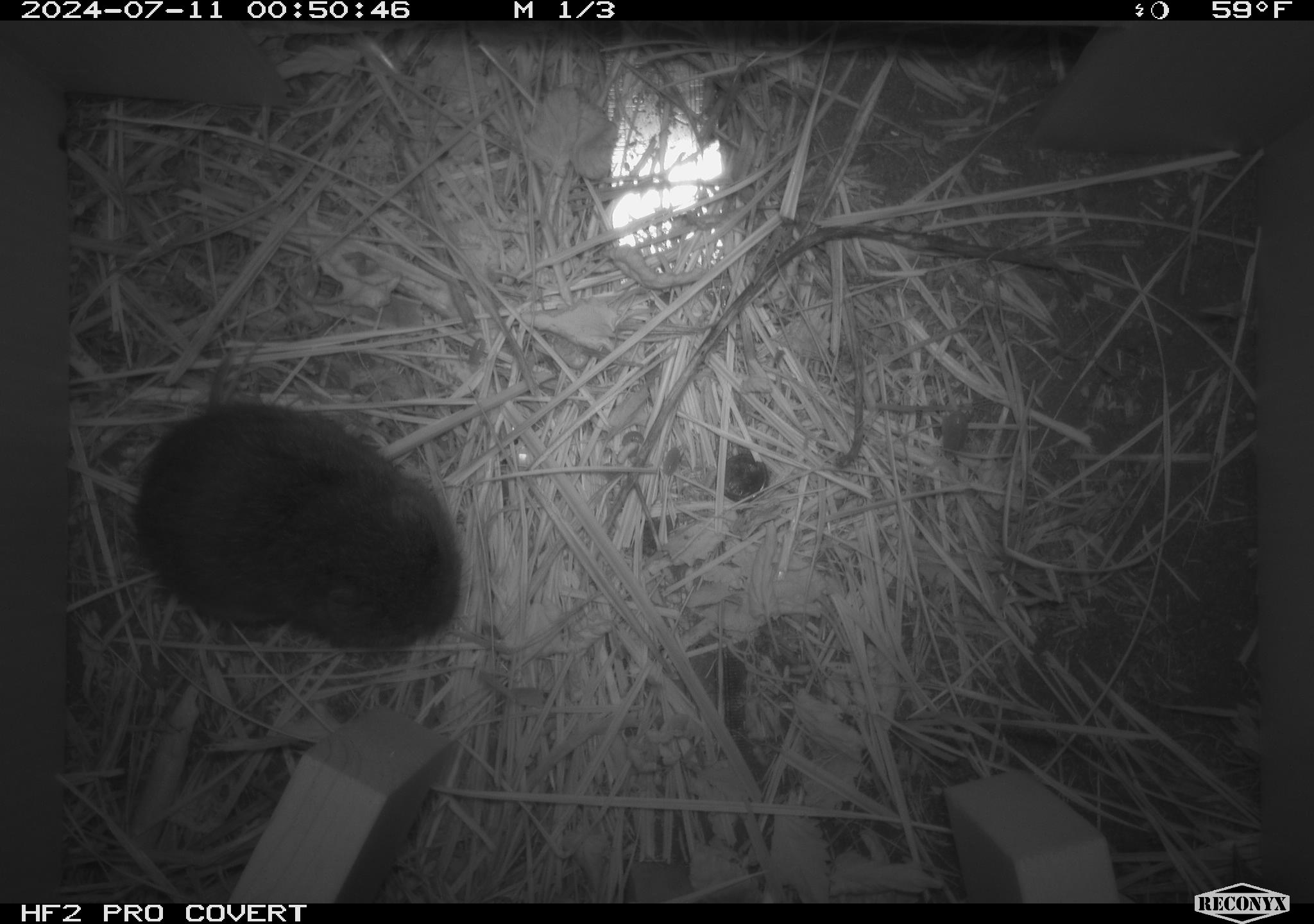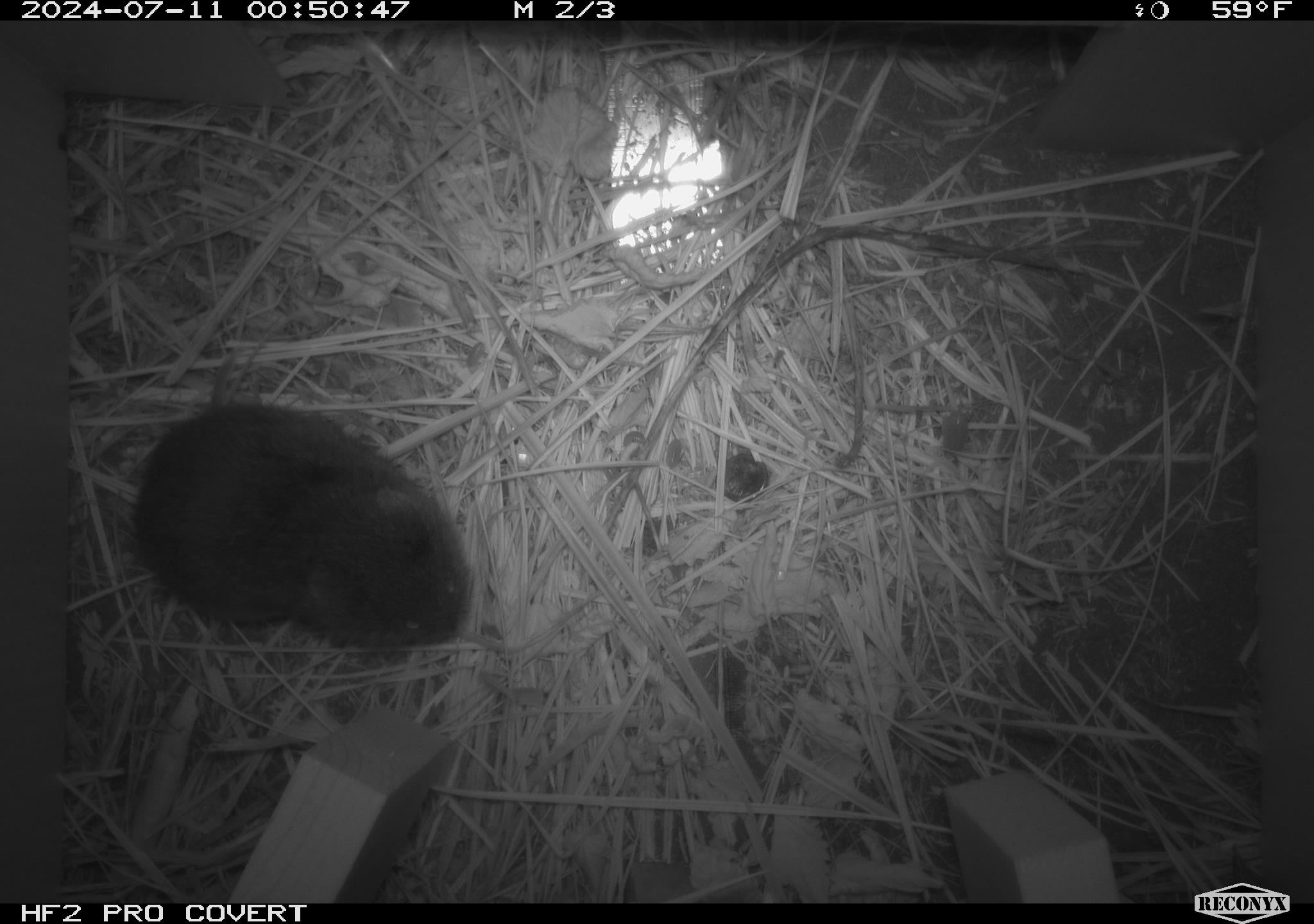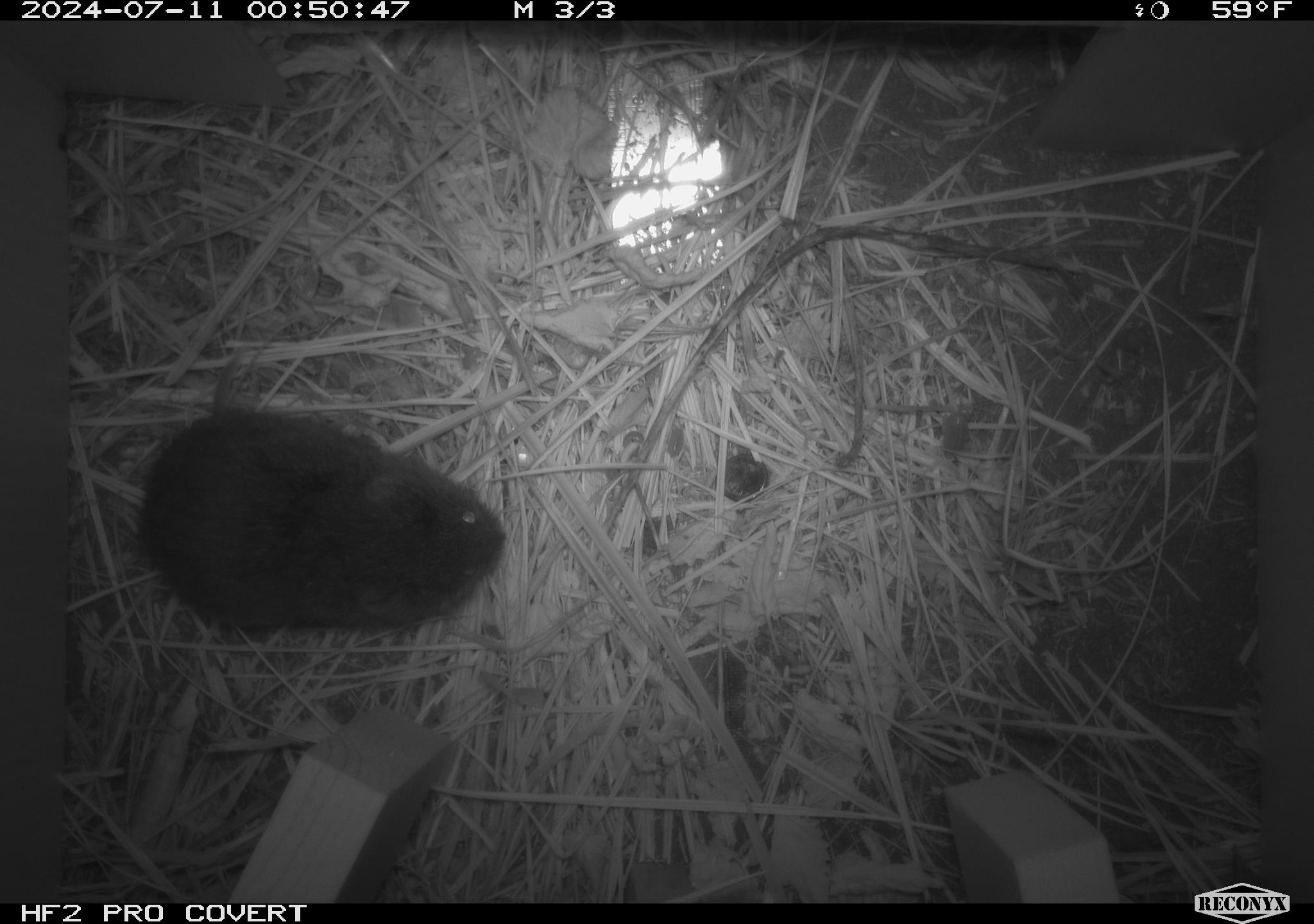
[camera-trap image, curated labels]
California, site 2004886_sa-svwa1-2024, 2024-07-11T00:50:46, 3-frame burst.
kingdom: Animalia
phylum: Chordata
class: Mammalia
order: Rodentia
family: Cricetidae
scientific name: Arvicolinae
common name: voles, lemmings, and muskrats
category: arvicolinae subfamily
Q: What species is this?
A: Arvicolinae subfamily (voles, lemmings, and muskrats) (Arvicolinae).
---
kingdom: Animalia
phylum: Arthropoda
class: Malacostraca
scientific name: Malacostraca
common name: amphipods, crabs, isopods, krill, lobsters and shrimps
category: malacostracan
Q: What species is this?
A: Malacostracan (amphipods, crabs, isopods, krill, lobsters and shrimps) (Malacostraca).